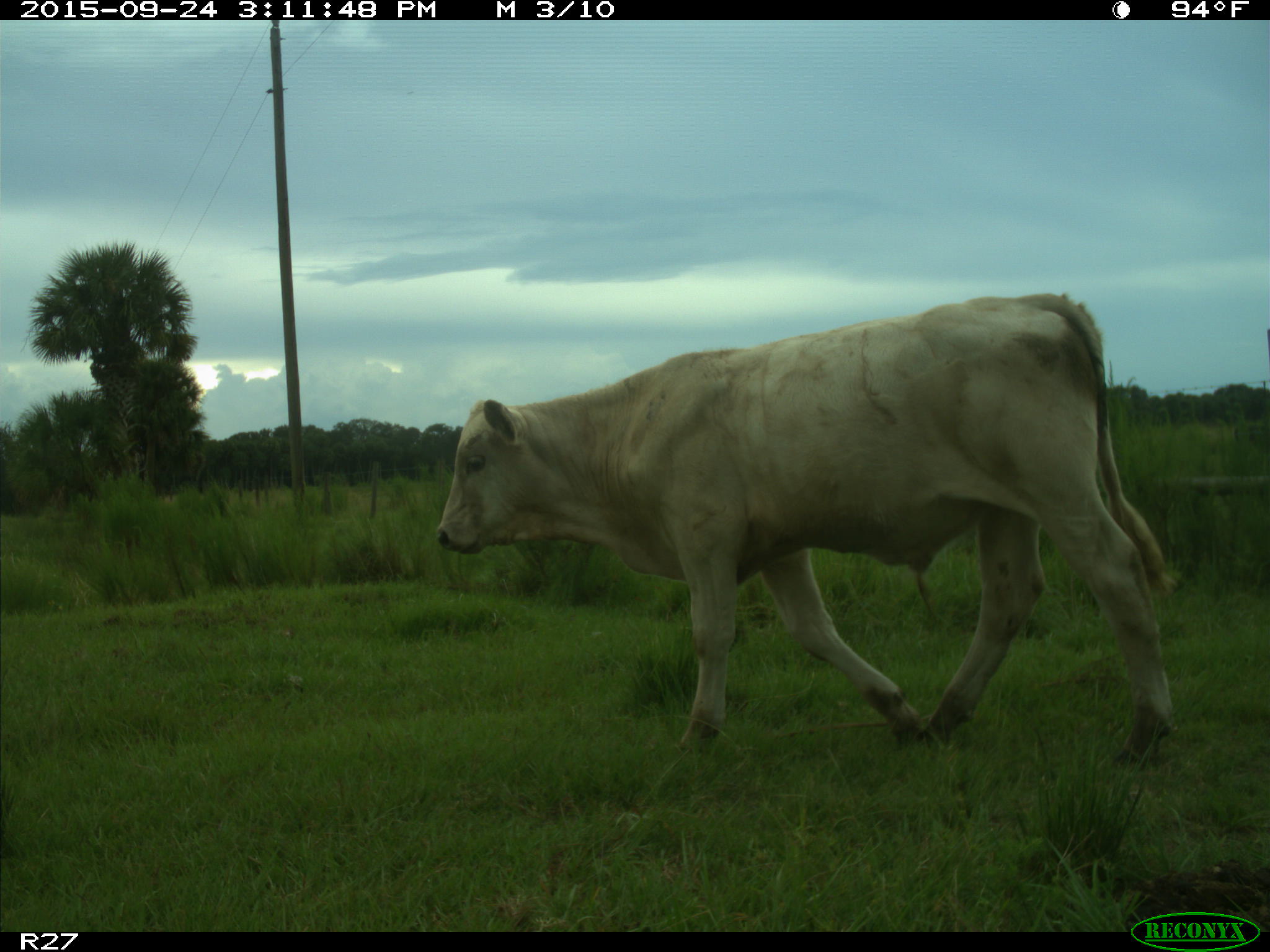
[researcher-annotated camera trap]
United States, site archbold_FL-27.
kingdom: Animalia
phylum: Chordata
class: Mammalia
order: Artiodactyla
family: Bovidae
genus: Bos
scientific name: Bos taurus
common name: domestic cow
Bos taurus (domestic cow).